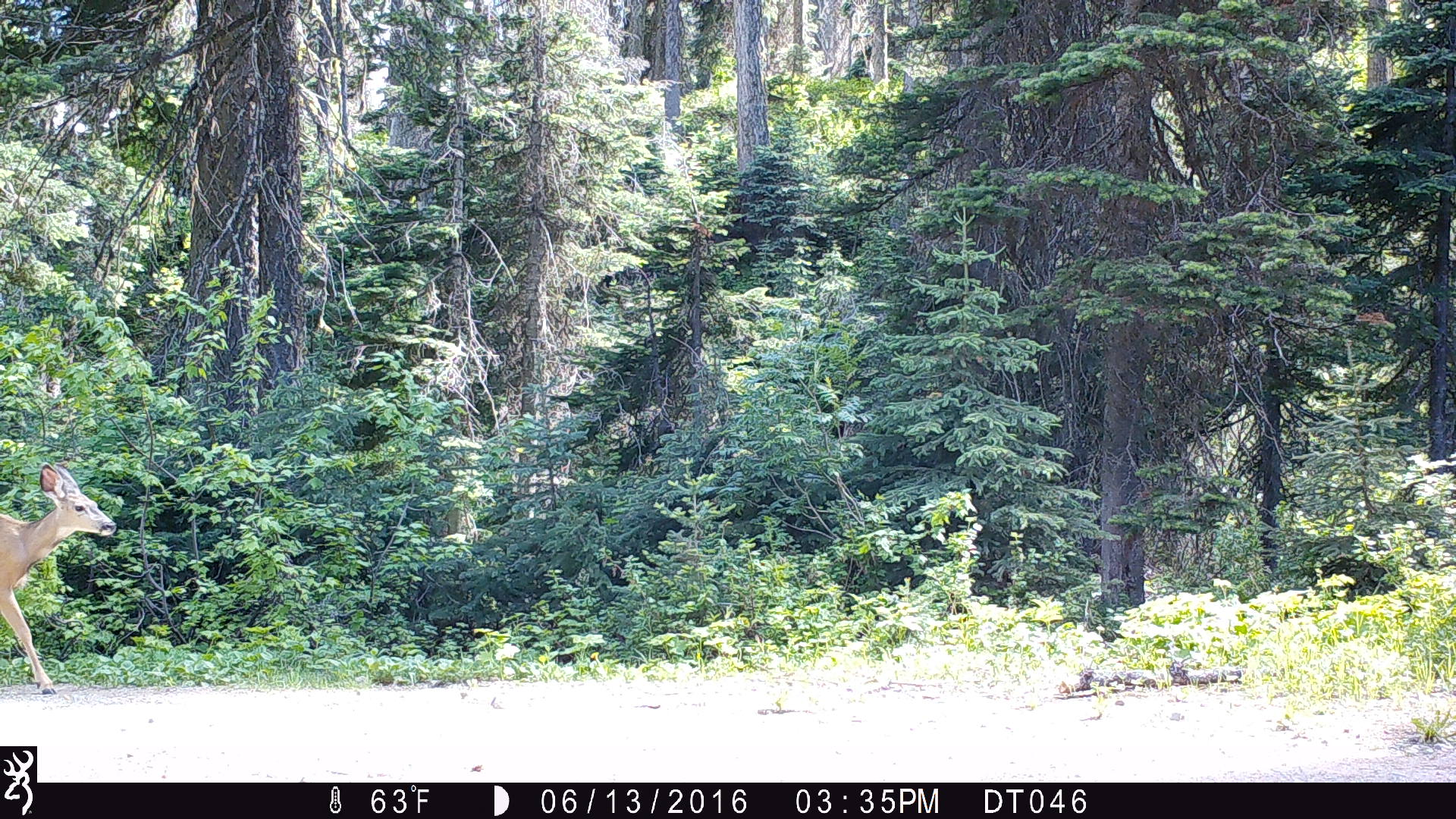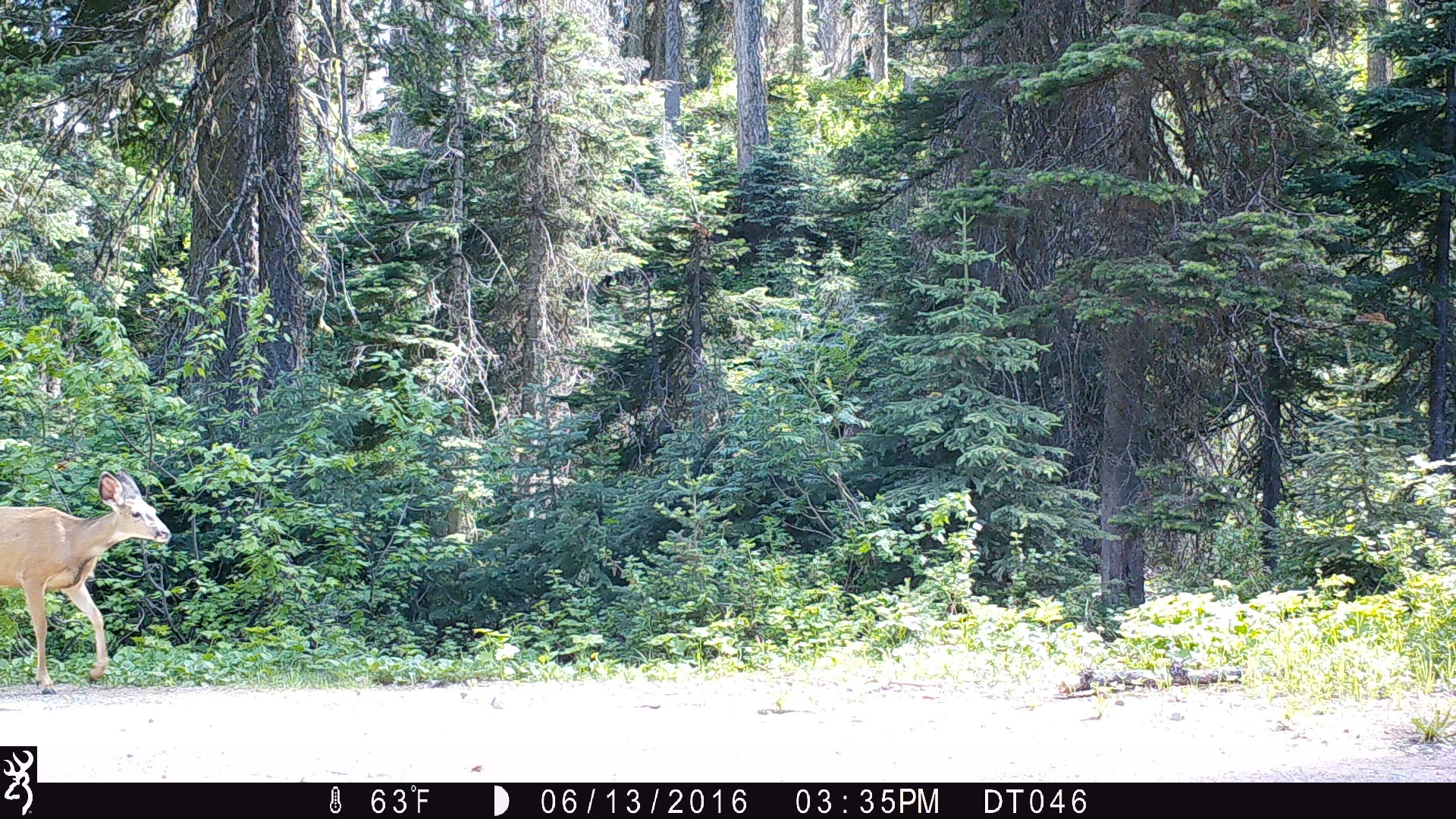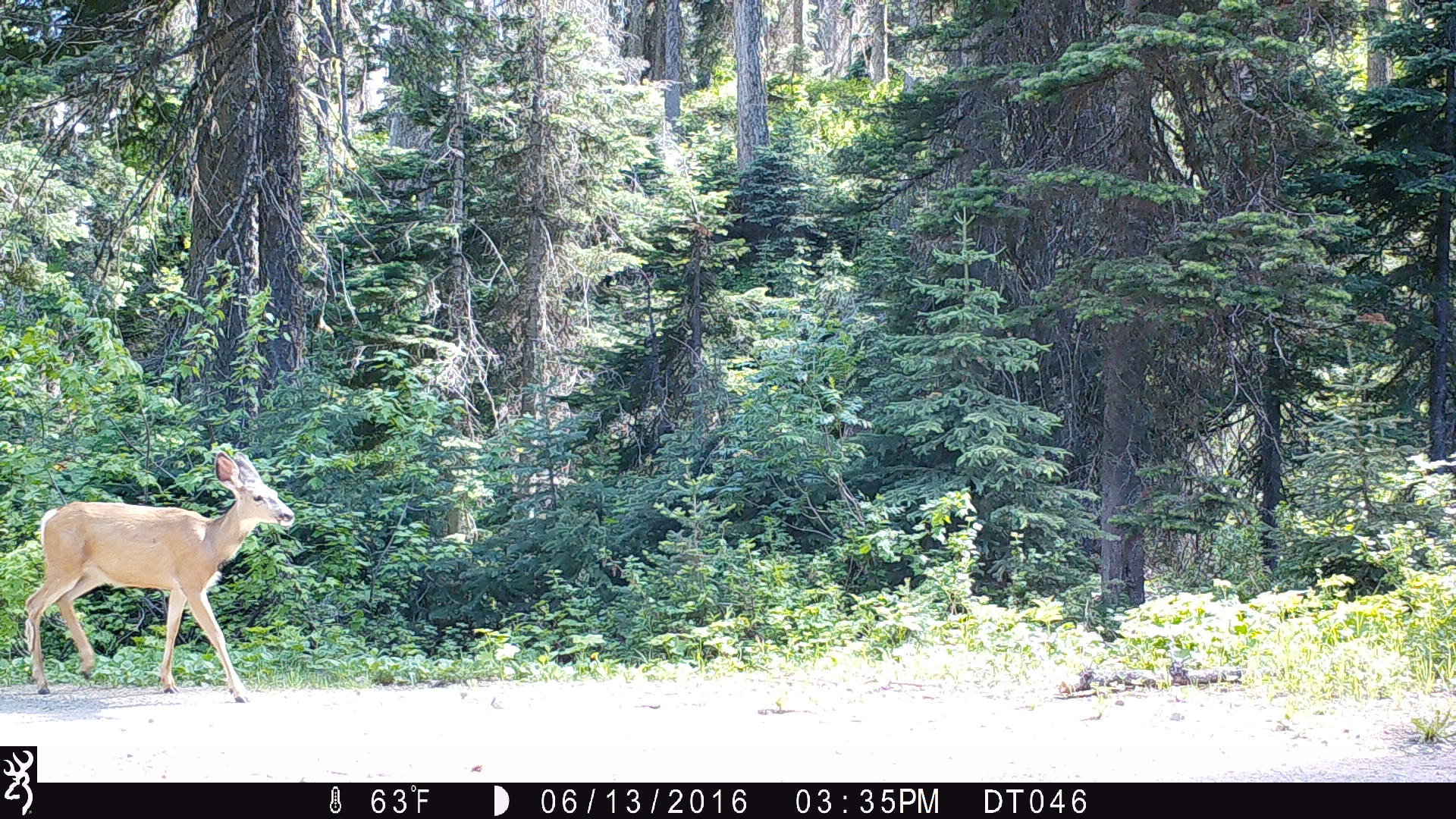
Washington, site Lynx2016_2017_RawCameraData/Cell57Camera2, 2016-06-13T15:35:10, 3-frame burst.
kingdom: Animalia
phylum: Chordata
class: Mammalia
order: Artiodactyla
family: Cervidae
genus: Odocoileus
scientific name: Odocoileus hemionus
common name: mule deer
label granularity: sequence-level